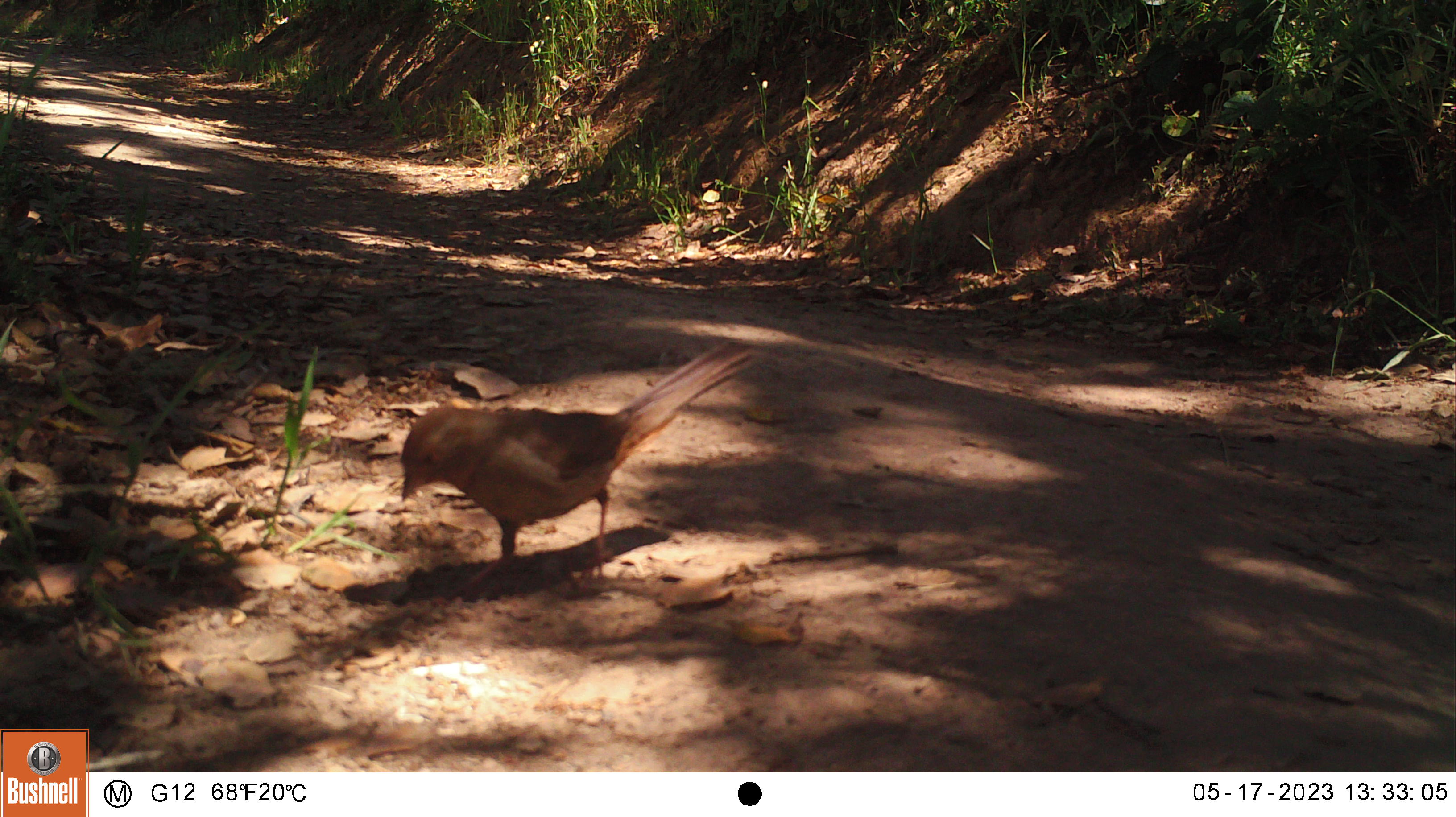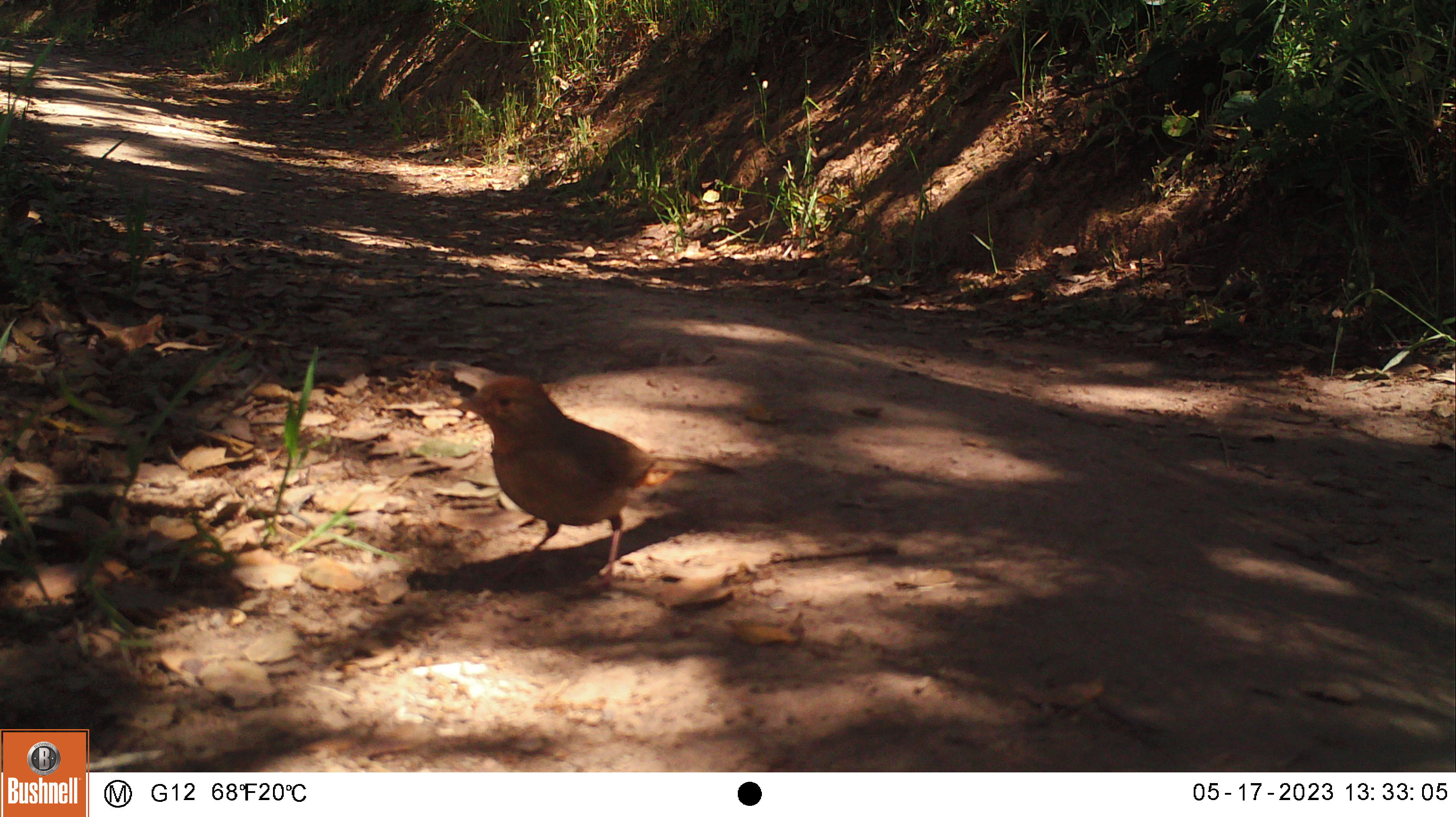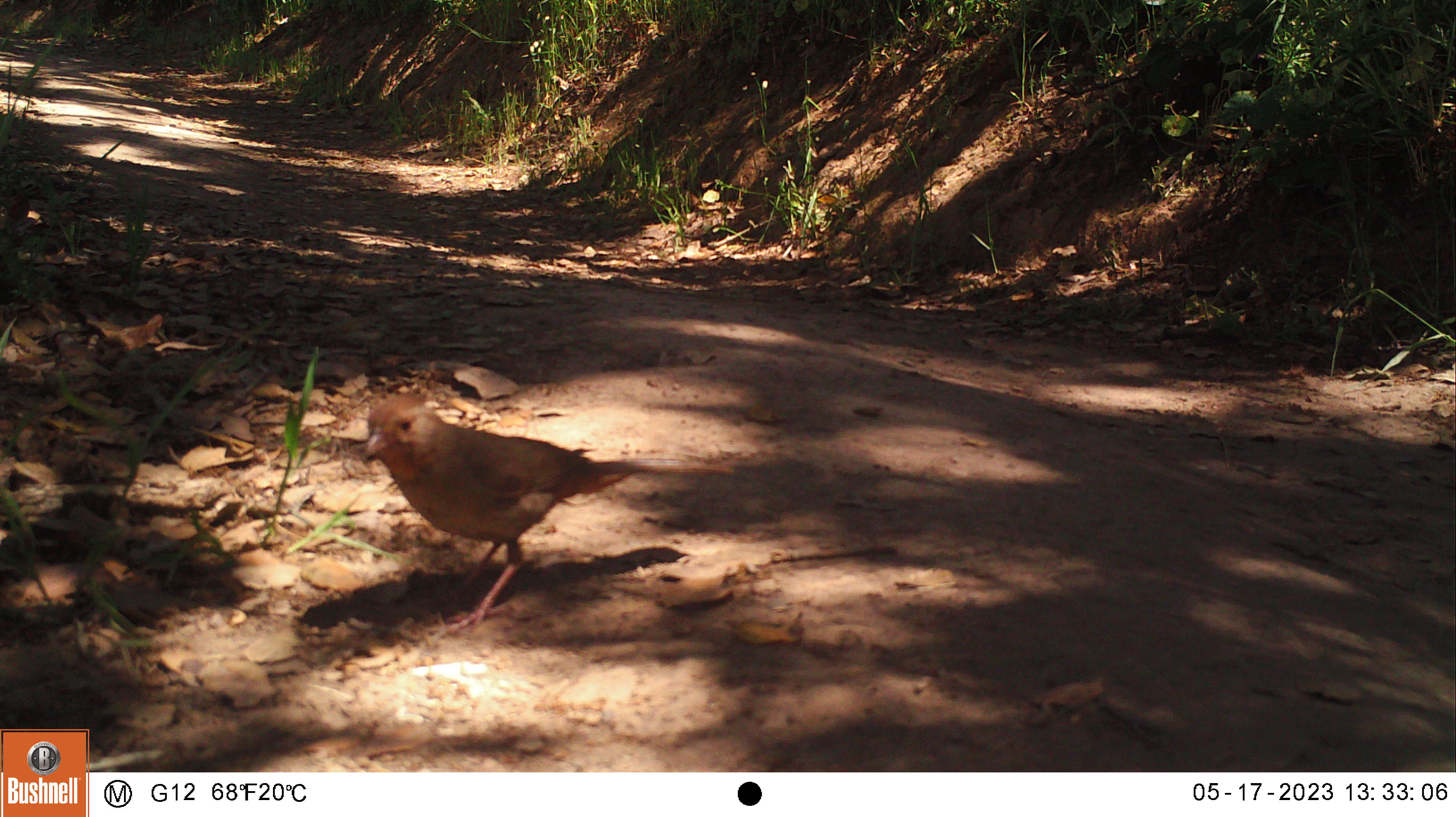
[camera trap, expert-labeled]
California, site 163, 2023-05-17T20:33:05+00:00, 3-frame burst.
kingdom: Animalia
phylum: Chordata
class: Aves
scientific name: Aves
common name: bird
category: unknown bird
Unknown bird (bird) (Aves).